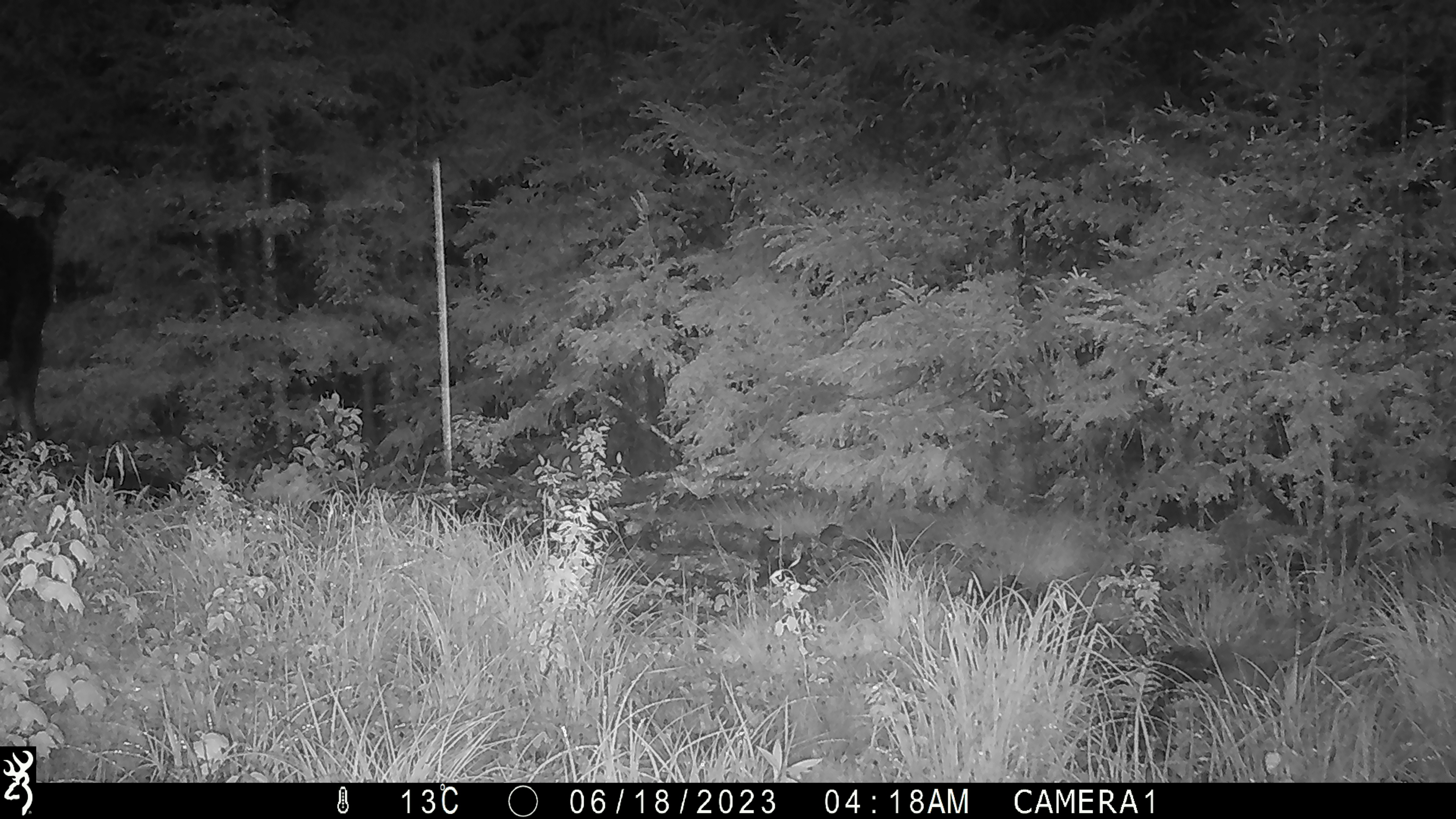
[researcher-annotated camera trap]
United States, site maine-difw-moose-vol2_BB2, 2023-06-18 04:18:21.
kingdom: Animalia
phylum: Chordata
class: Mammalia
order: Artiodactyla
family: Cervidae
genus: Alces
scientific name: Alces alces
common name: moose